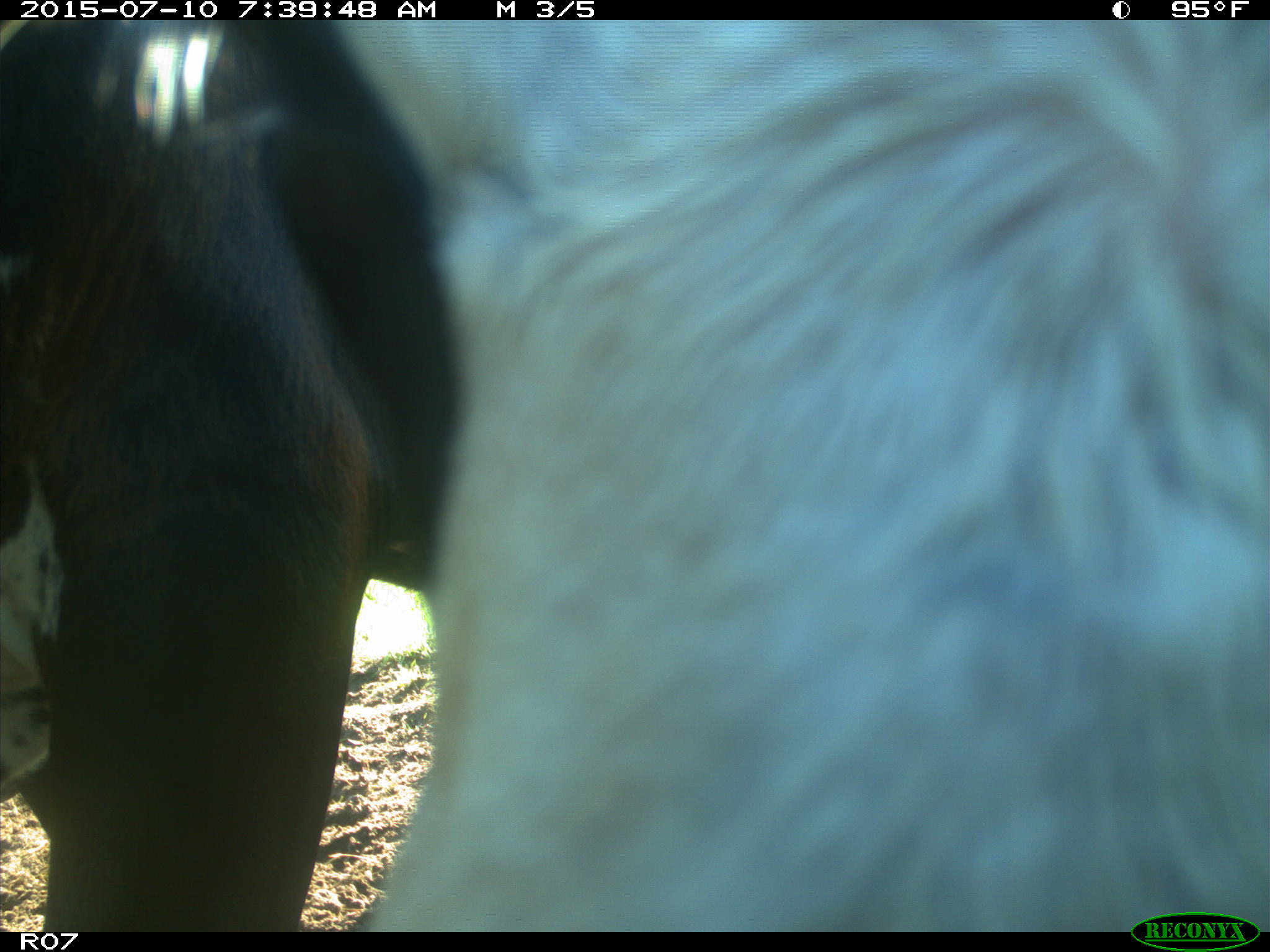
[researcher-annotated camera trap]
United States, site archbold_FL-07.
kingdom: Animalia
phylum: Chordata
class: Mammalia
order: Artiodactyla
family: Bovidae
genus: Bos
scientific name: Bos taurus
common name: domestic cow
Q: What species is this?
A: Bos taurus (domestic cow).